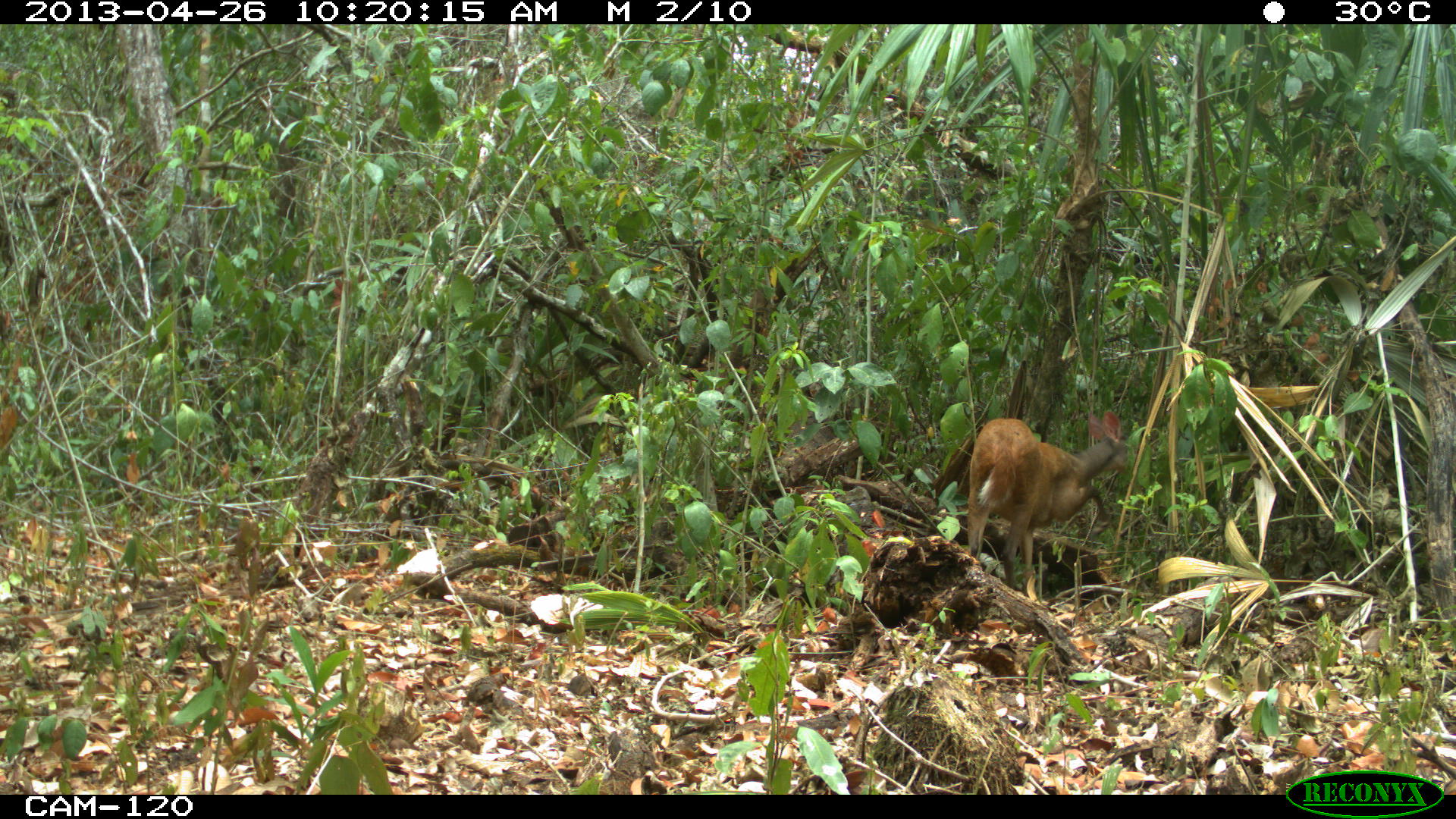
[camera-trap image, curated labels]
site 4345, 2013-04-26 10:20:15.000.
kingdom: Animalia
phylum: Chordata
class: Mammalia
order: Artiodactyla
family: Cervidae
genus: Mazama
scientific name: Mazama temama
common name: central american red brocket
Mazama temama (central american red brocket), count 1.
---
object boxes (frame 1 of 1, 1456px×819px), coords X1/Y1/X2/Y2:
mazama temama: 966/409/1129/592